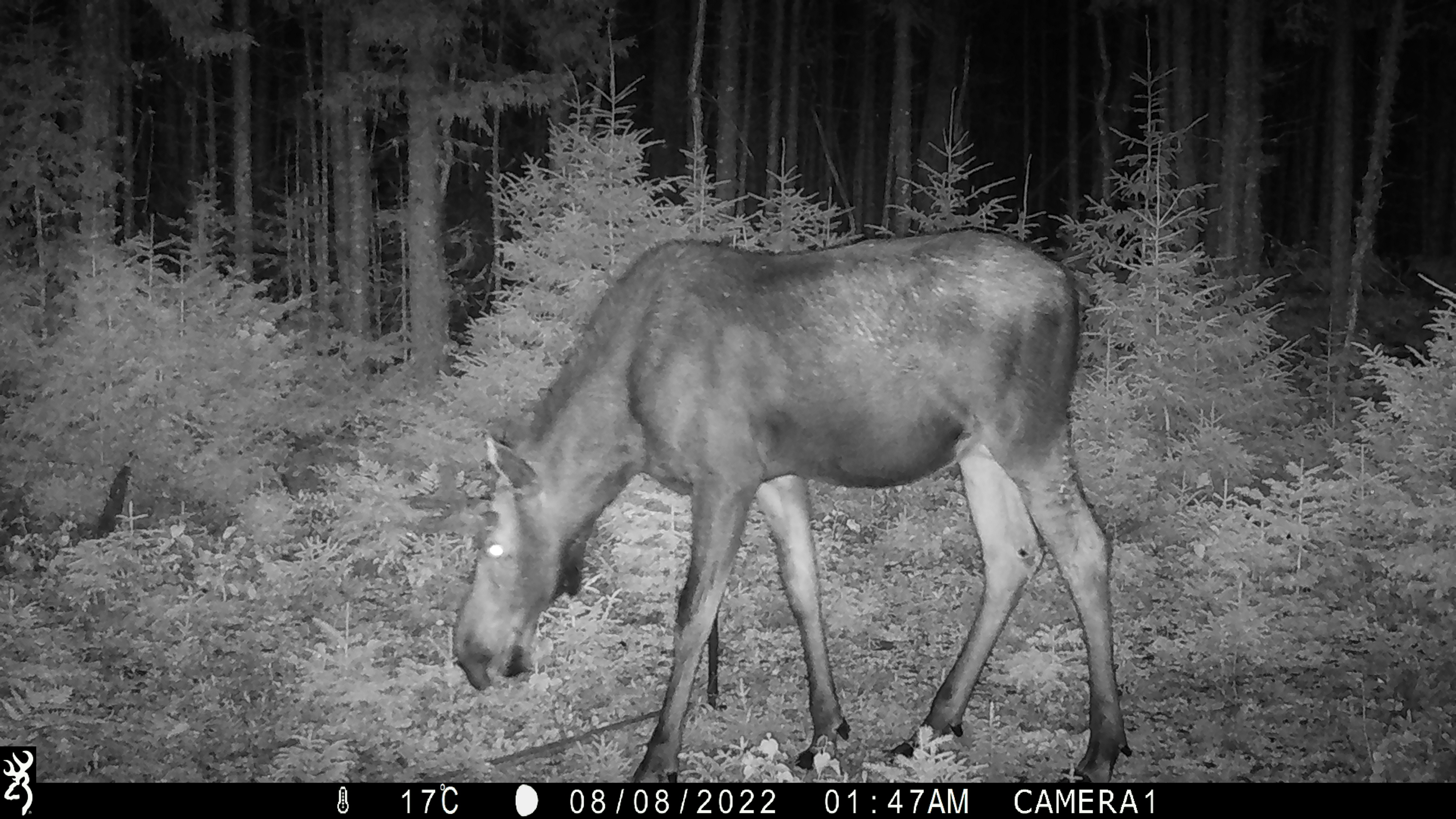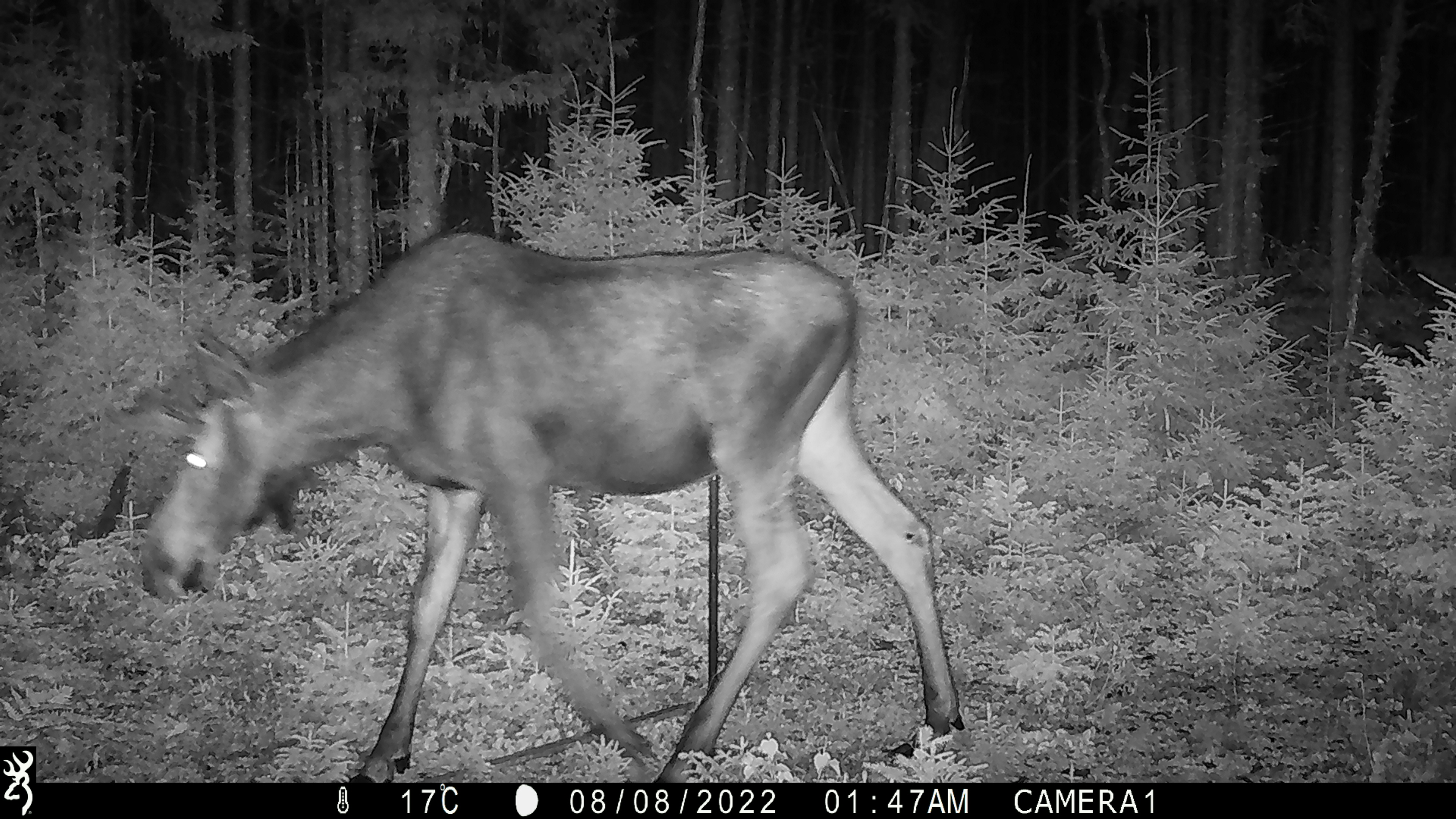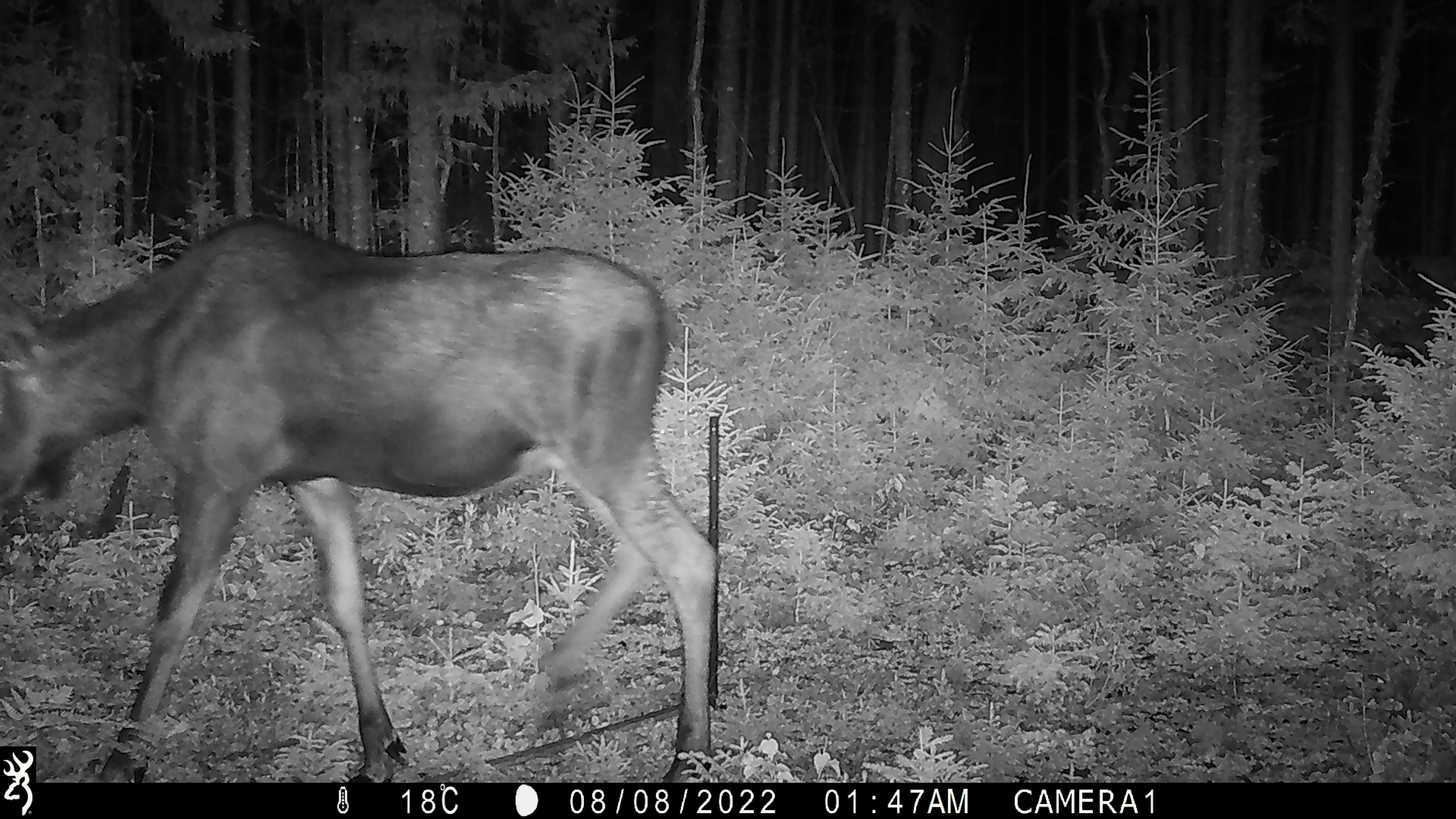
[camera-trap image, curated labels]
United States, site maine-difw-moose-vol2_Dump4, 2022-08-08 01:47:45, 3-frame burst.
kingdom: Animalia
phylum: Chordata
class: Mammalia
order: Artiodactyla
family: Cervidae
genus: Alces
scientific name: Alces alces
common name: moose